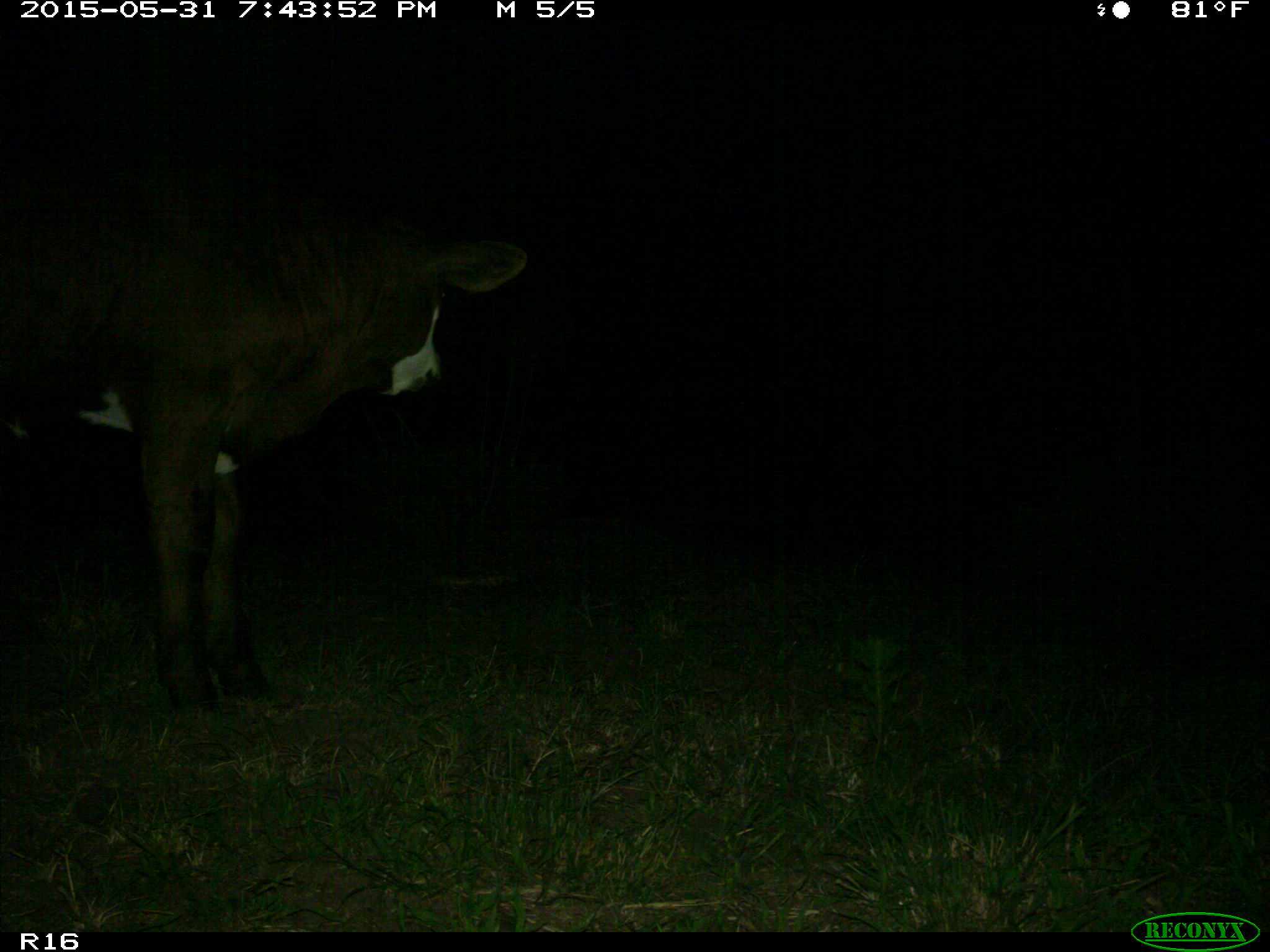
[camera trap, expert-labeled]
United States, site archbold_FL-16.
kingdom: Animalia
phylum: Chordata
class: Mammalia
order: Artiodactyla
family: Bovidae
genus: Bos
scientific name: Bos taurus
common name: domestic cow